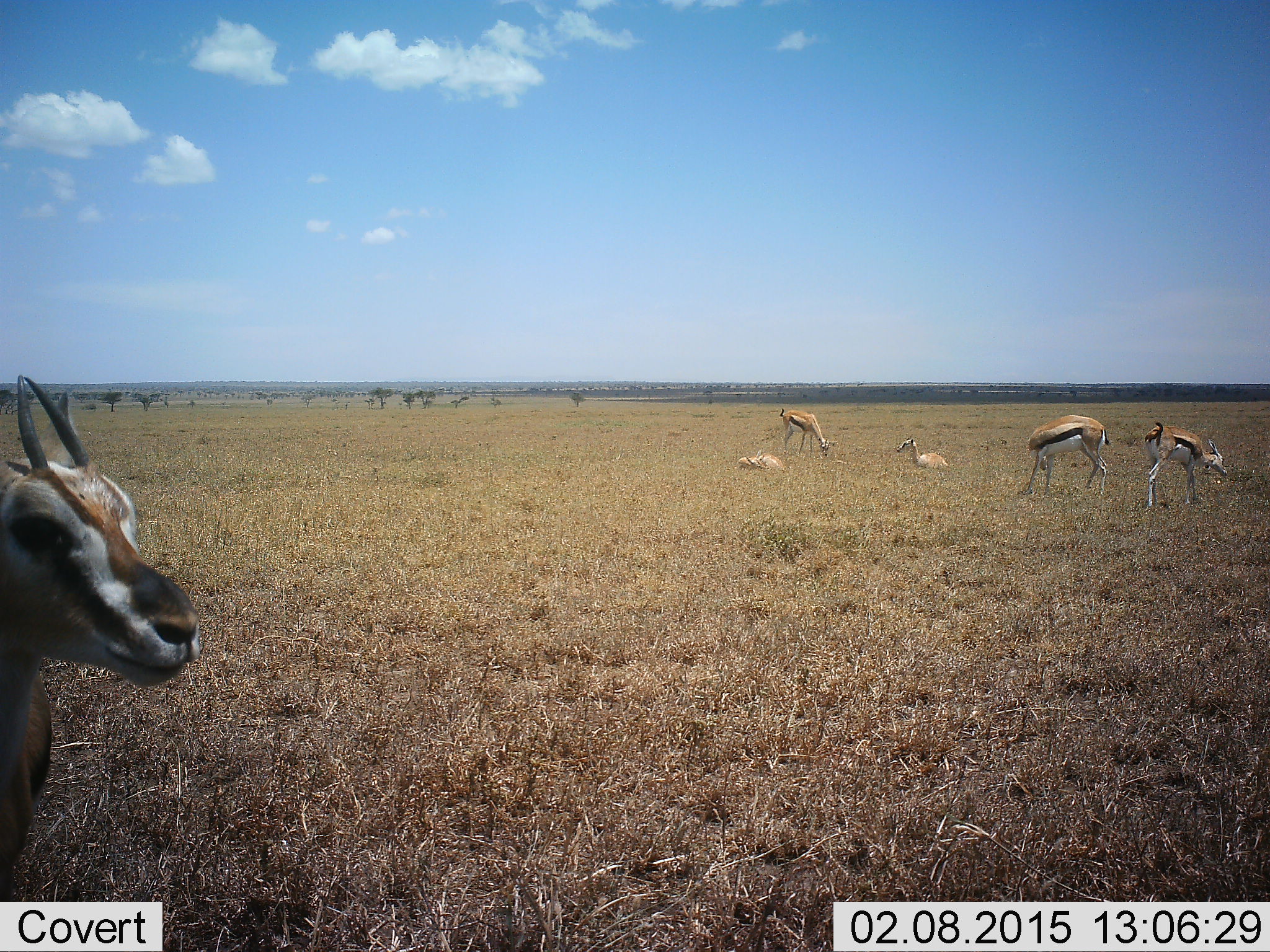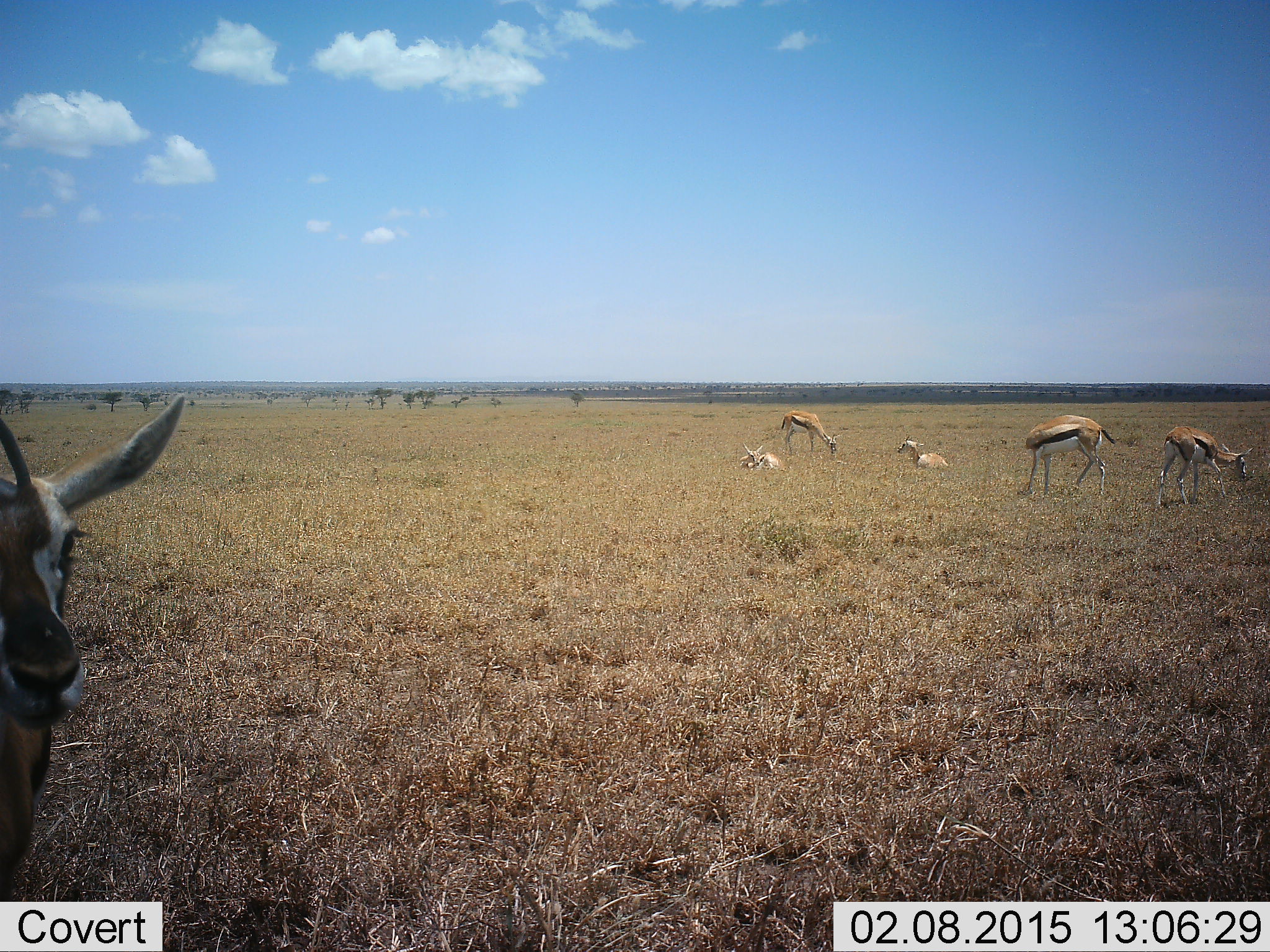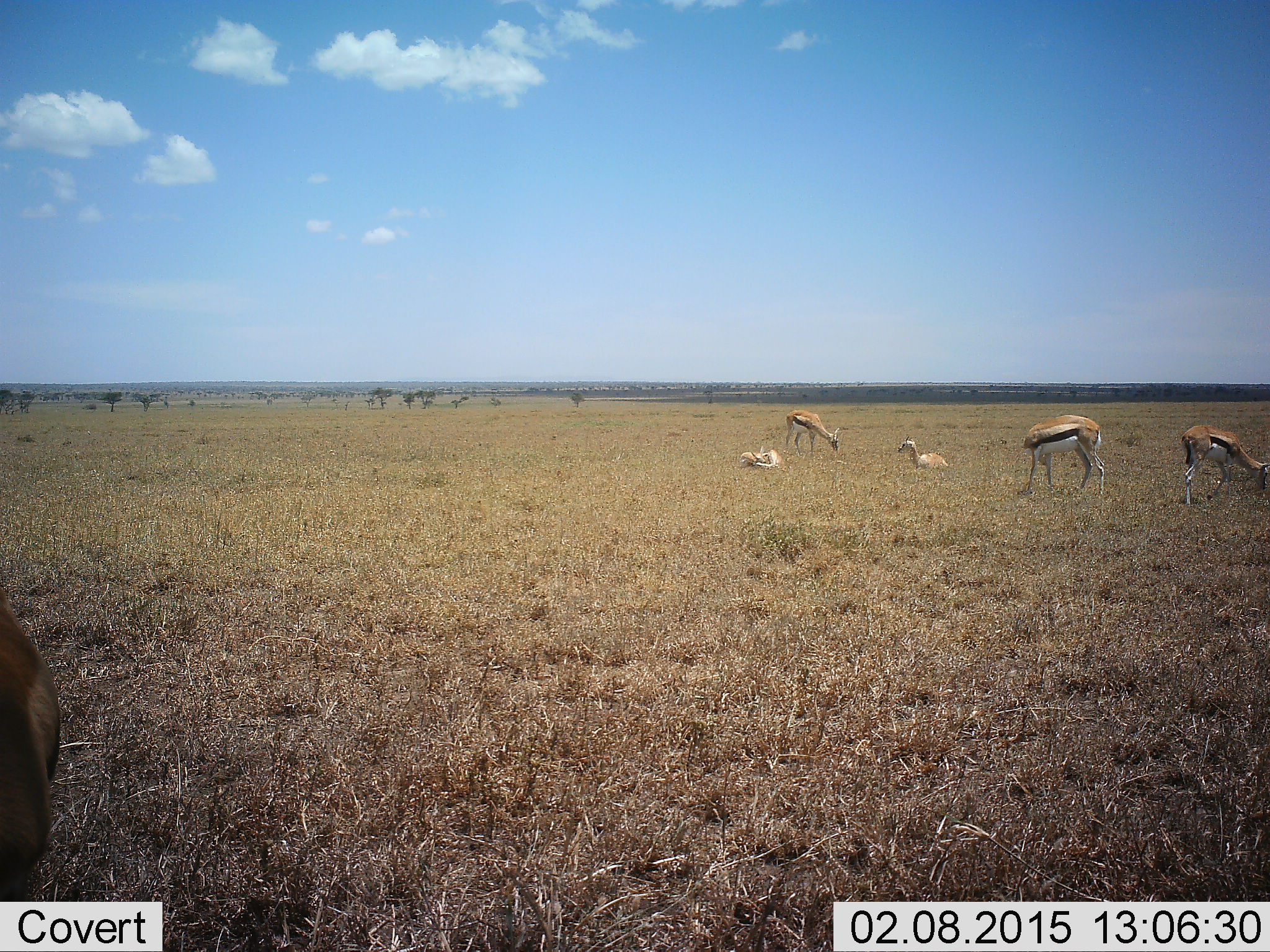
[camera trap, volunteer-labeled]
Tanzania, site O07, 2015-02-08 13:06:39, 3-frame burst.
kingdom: Animalia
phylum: Chordata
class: Mammalia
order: Artiodactyla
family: Bovidae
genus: Eudorcas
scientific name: Eudorcas thomsonii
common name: thomson's gazelle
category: gazellethomsons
Gazellethomsons (thomson's gazelle) (Eudorcas thomsonii), count 6. Behavior (volunteer vote fractions): standing 70%, resting 90%, moving 30%, interacting 10%. Young present (vote fraction): 30%. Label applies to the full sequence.